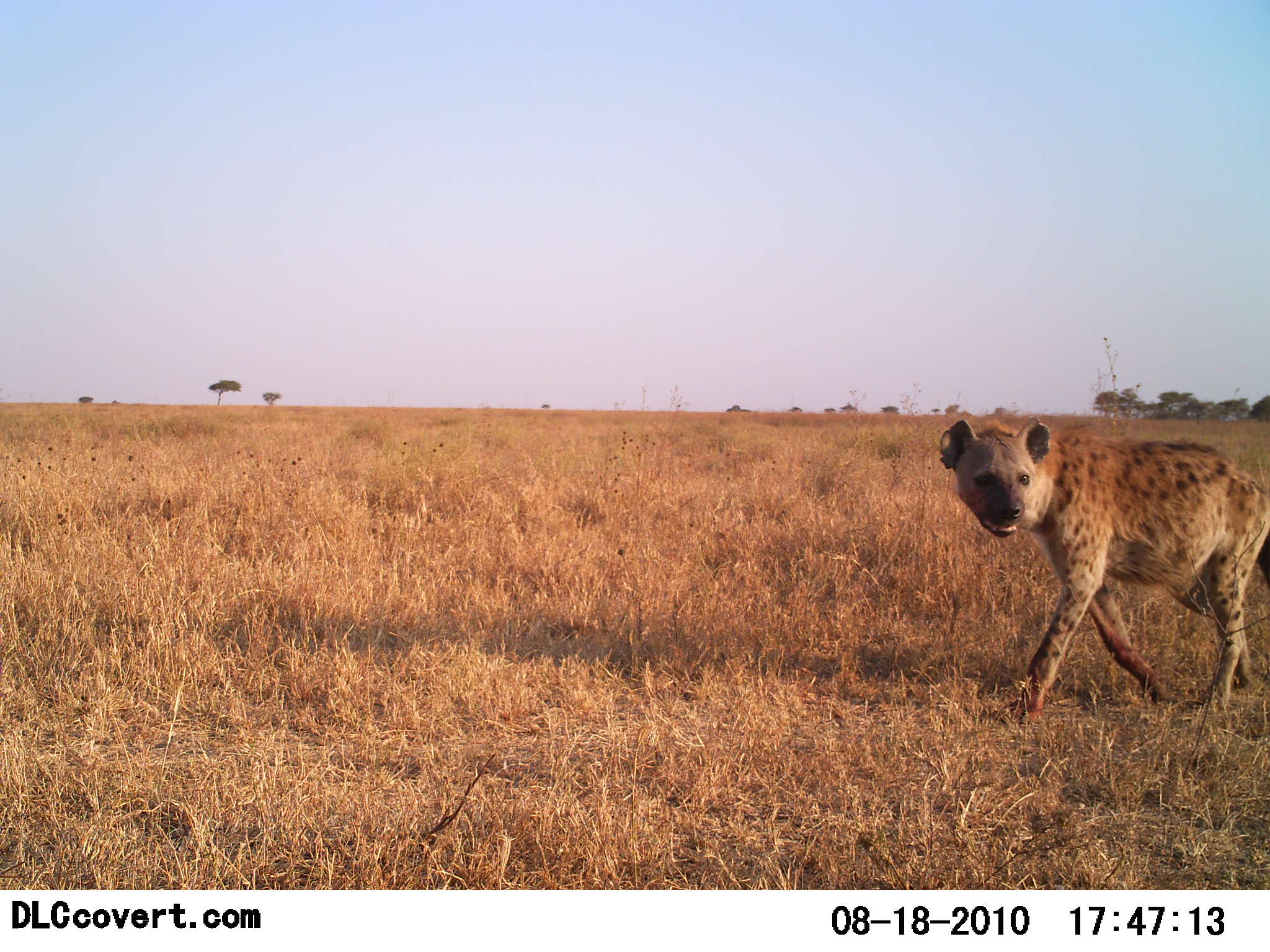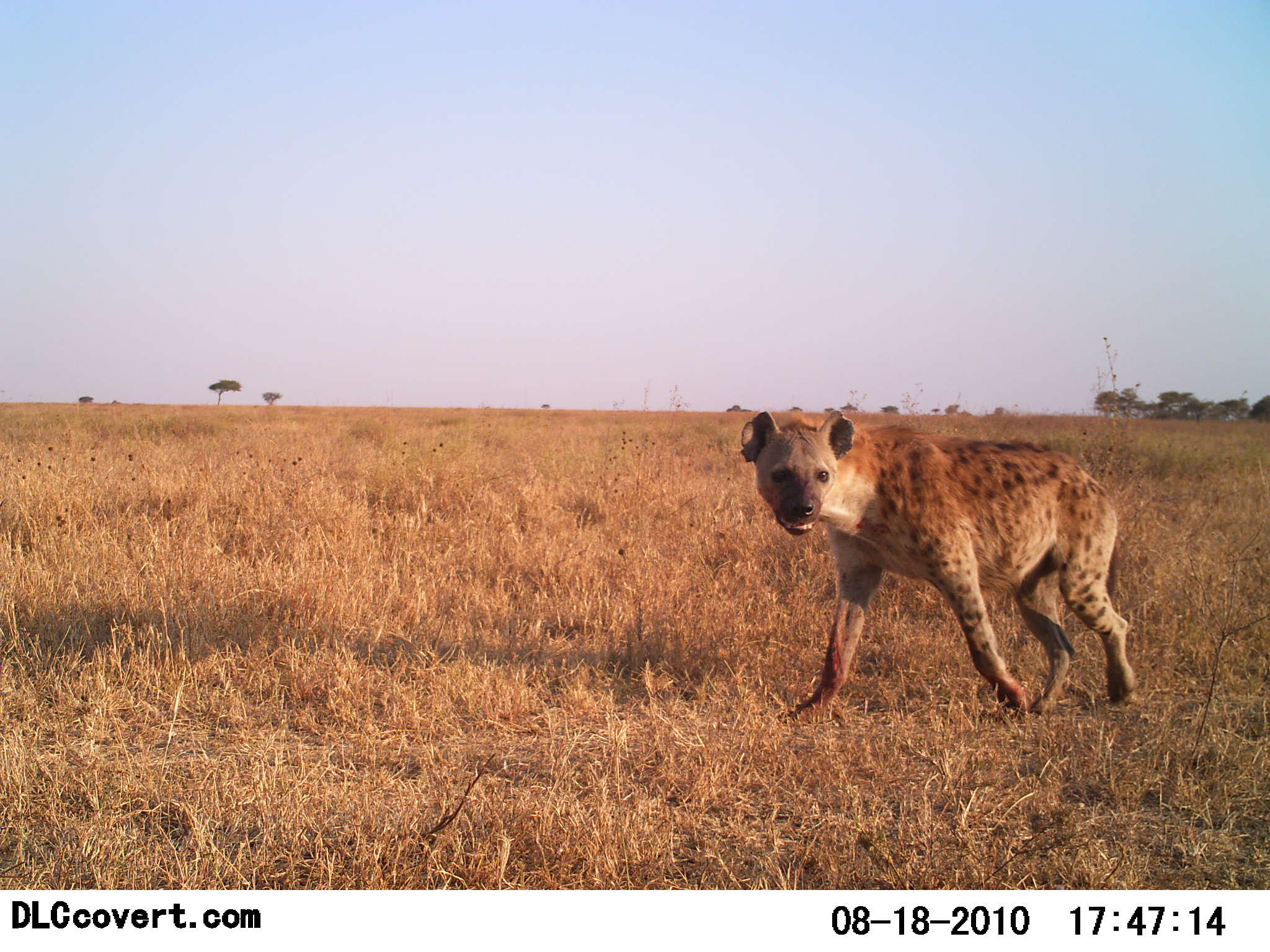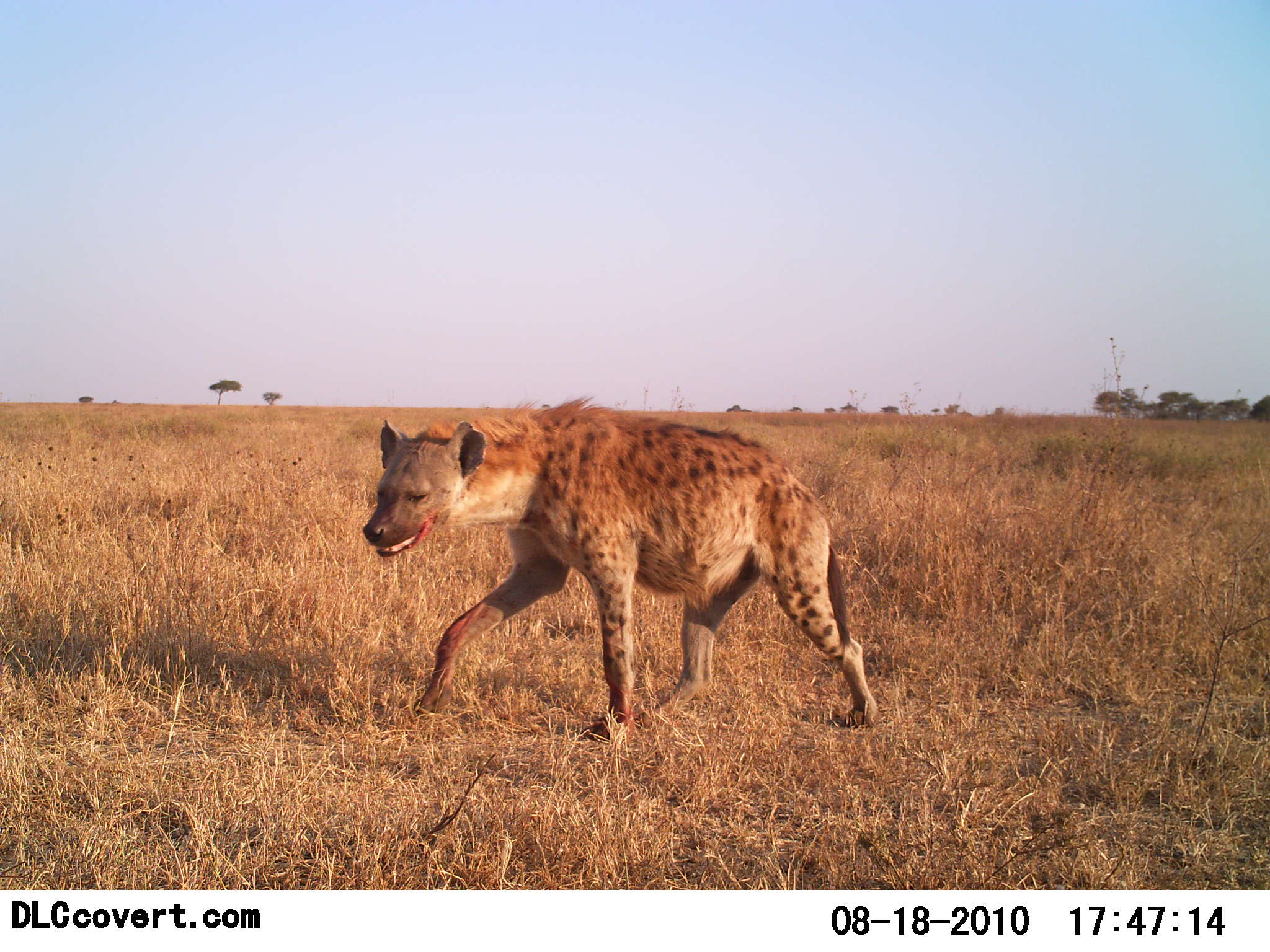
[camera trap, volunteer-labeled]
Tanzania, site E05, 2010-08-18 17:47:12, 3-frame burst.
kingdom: Animalia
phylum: Chordata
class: Mammalia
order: Carnivora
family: Hyaenidae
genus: Crocuta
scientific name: Crocuta crocuta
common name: spotted hyena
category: hyenaspotted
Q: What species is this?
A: Hyenaspotted (spotted hyena) (Crocuta crocuta).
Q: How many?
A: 1.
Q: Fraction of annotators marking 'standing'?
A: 5%.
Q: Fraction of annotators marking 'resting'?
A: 0%.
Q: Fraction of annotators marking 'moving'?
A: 100%.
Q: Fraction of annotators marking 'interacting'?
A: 0%.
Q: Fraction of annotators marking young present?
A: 0%.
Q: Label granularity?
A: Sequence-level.